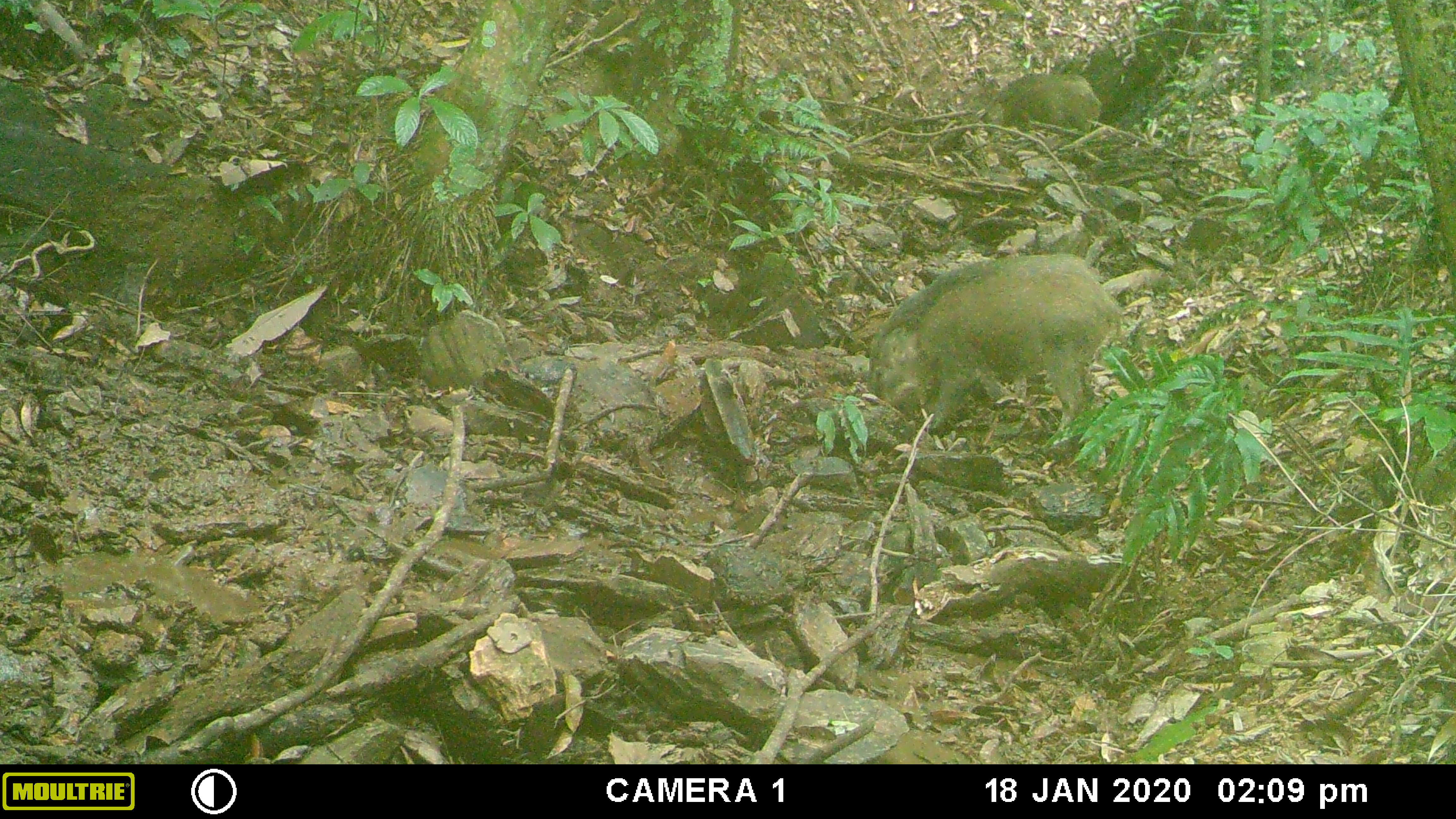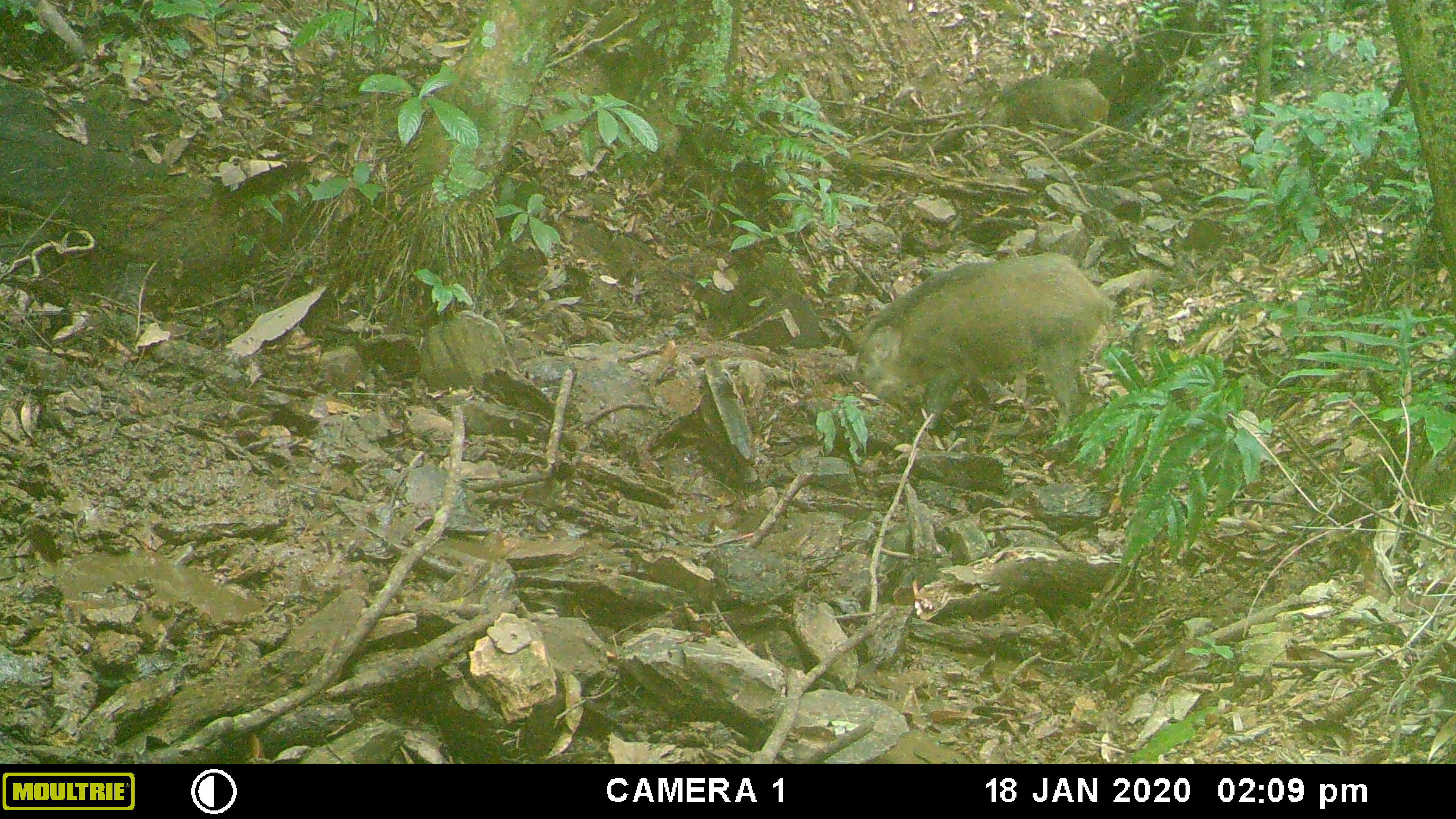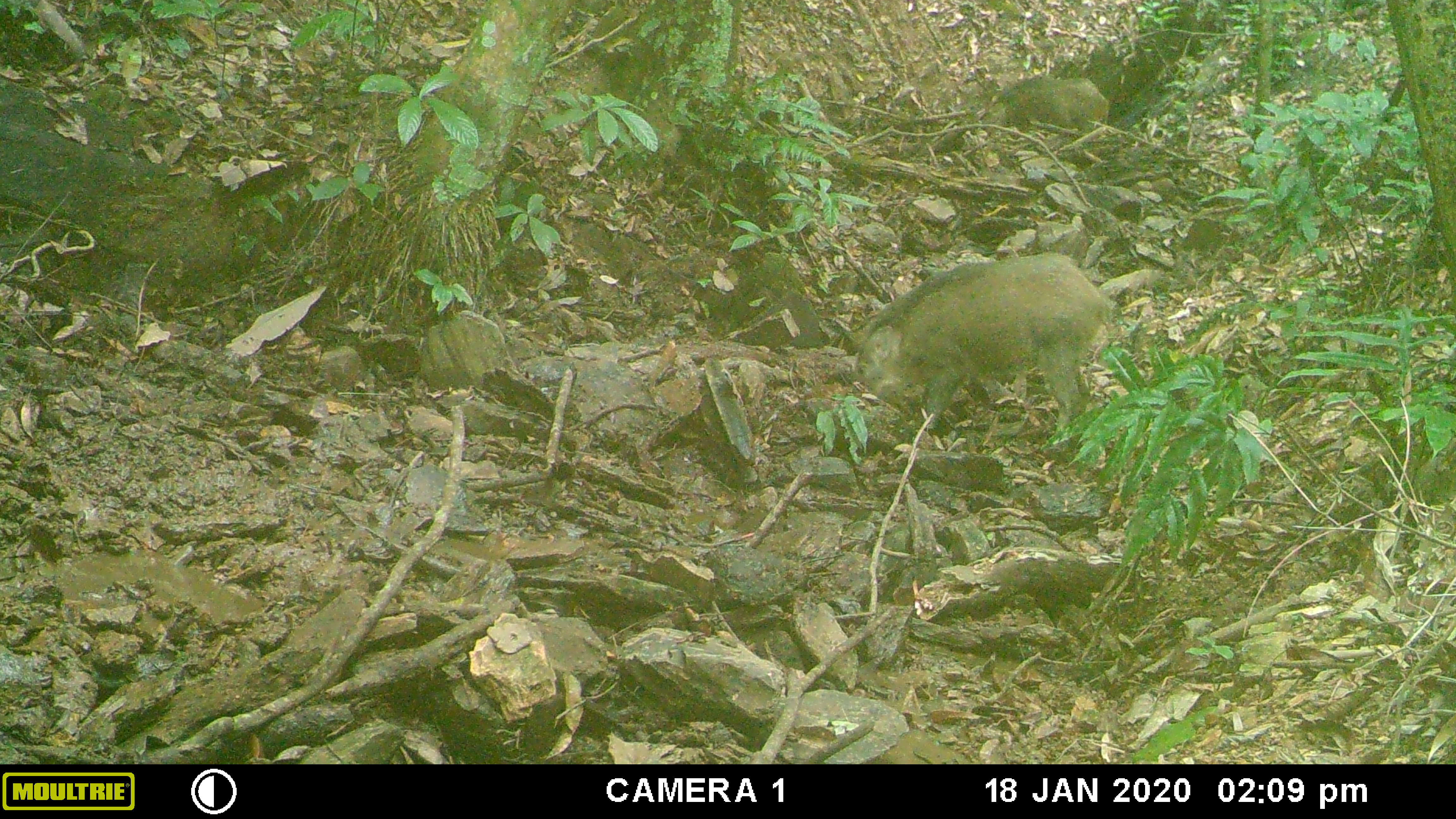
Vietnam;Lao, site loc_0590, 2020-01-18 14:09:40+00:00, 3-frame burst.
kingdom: Animalia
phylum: Chordata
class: Mammalia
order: Artiodactyla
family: Suidae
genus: Sus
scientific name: Sus scrofa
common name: eurasian wild pig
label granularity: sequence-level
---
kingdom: Animalia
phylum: Chordata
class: Aves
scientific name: Aves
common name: bird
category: unidentified bird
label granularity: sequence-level